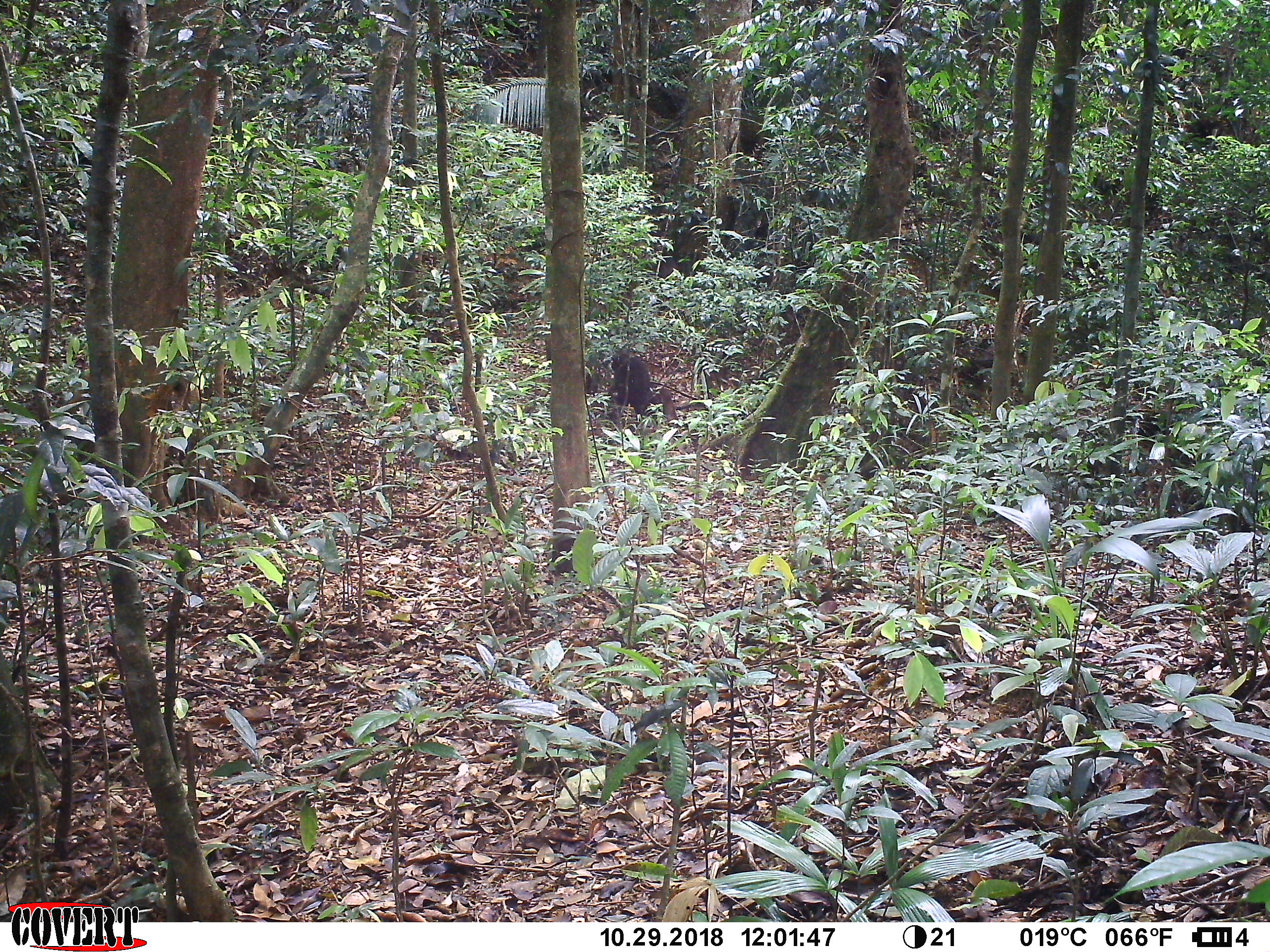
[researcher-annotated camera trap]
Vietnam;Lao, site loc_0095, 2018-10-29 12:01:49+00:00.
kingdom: Animalia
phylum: Chordata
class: Mammalia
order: Primates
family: Cercopithecidae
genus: Macaca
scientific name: Macaca arctoides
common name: stump-tailed macaque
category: stump tailed macaque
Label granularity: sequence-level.